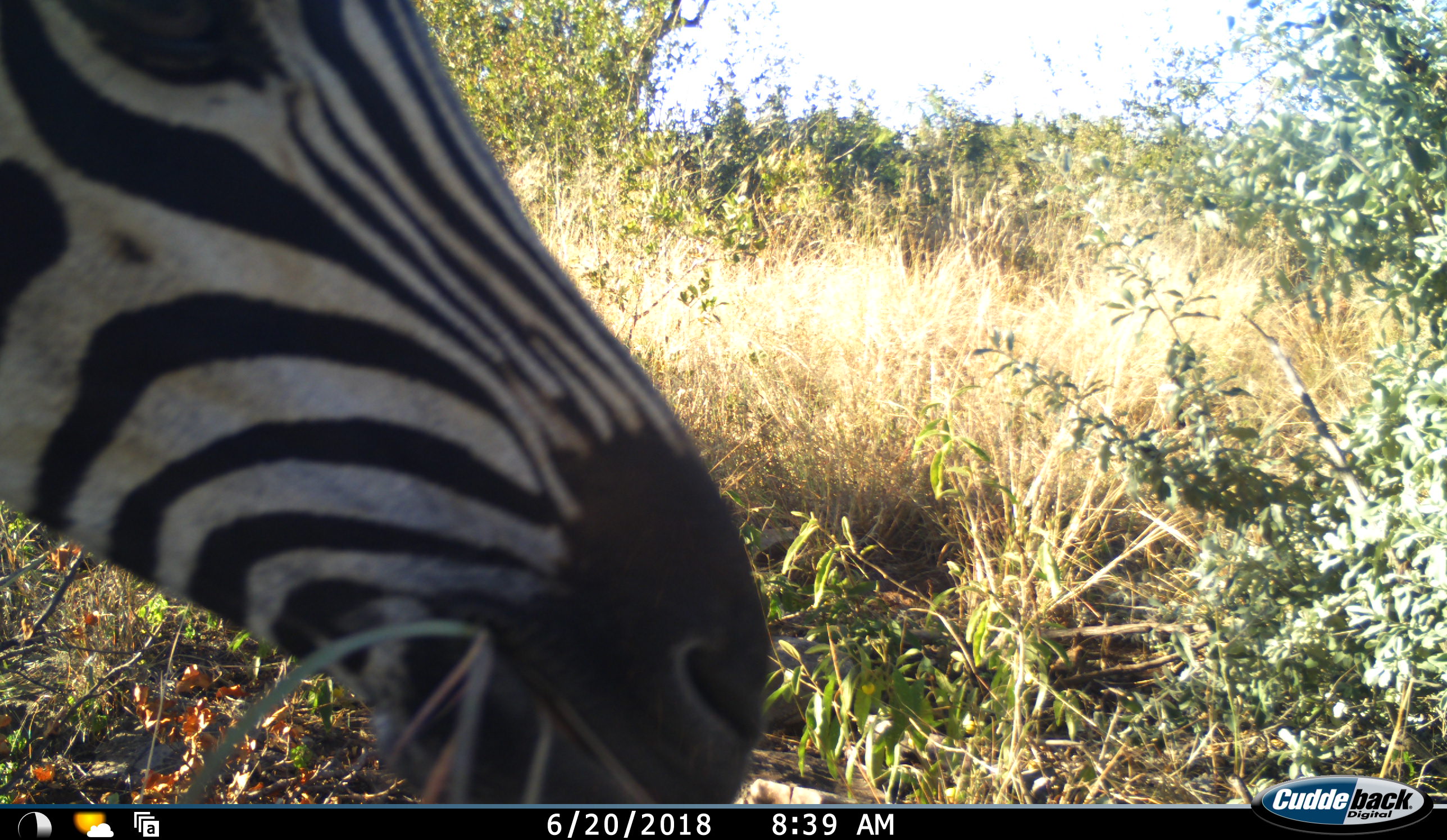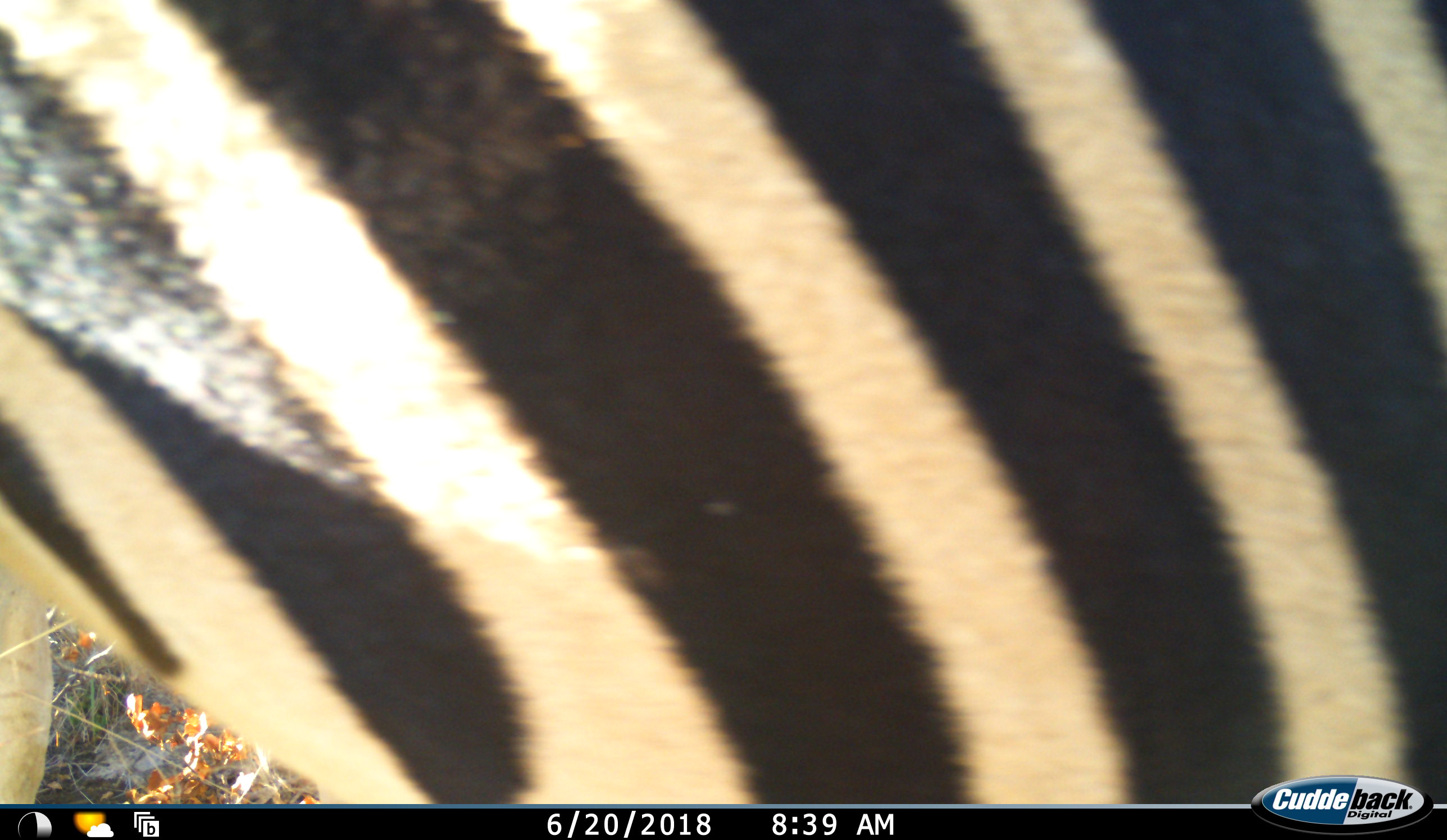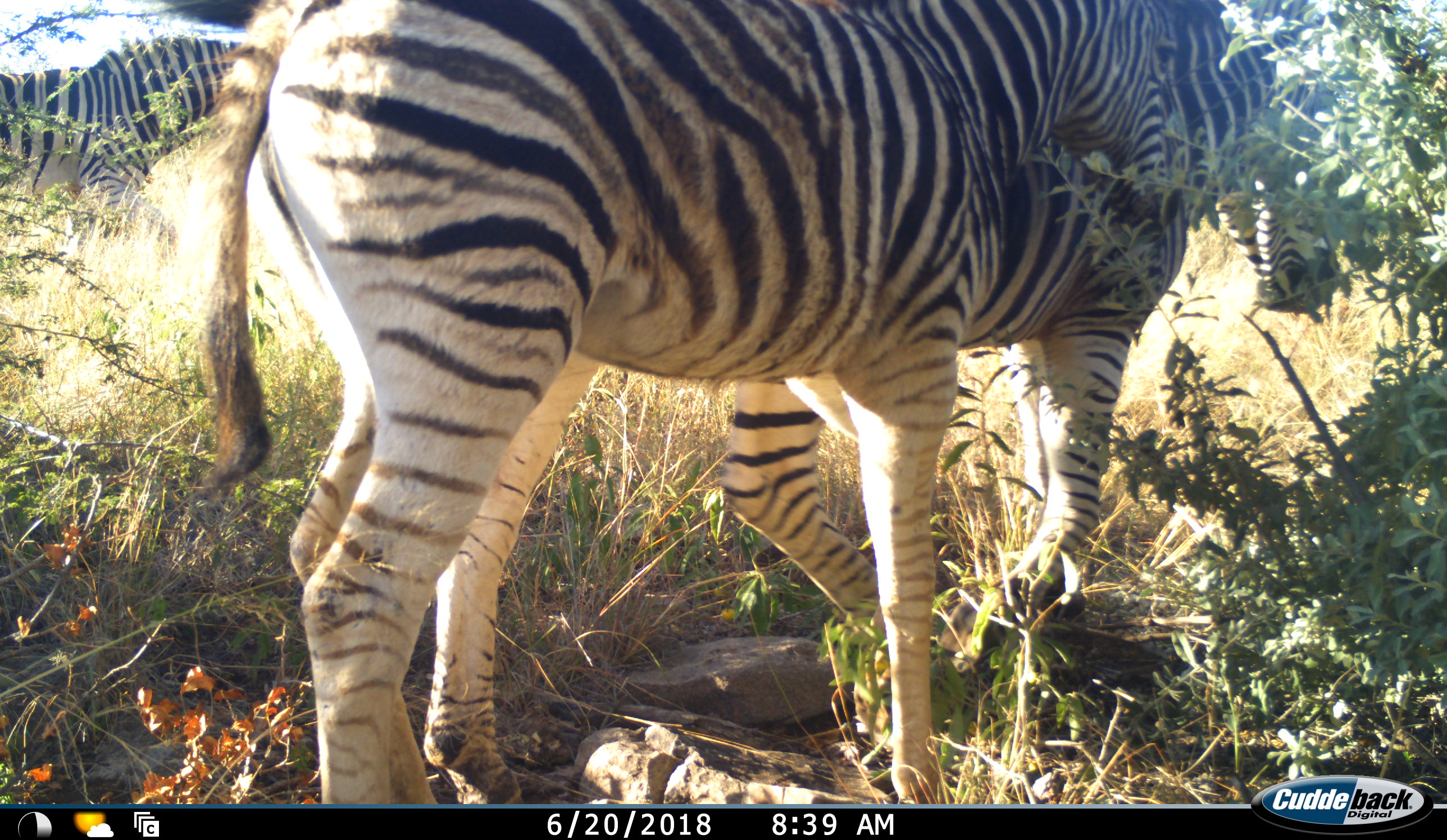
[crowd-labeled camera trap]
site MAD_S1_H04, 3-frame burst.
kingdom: Animalia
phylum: Chordata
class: Mammalia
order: Perissodactyla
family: Equidae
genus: Equus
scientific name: Equus quagga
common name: plains zebra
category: zebraplains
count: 2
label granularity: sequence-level